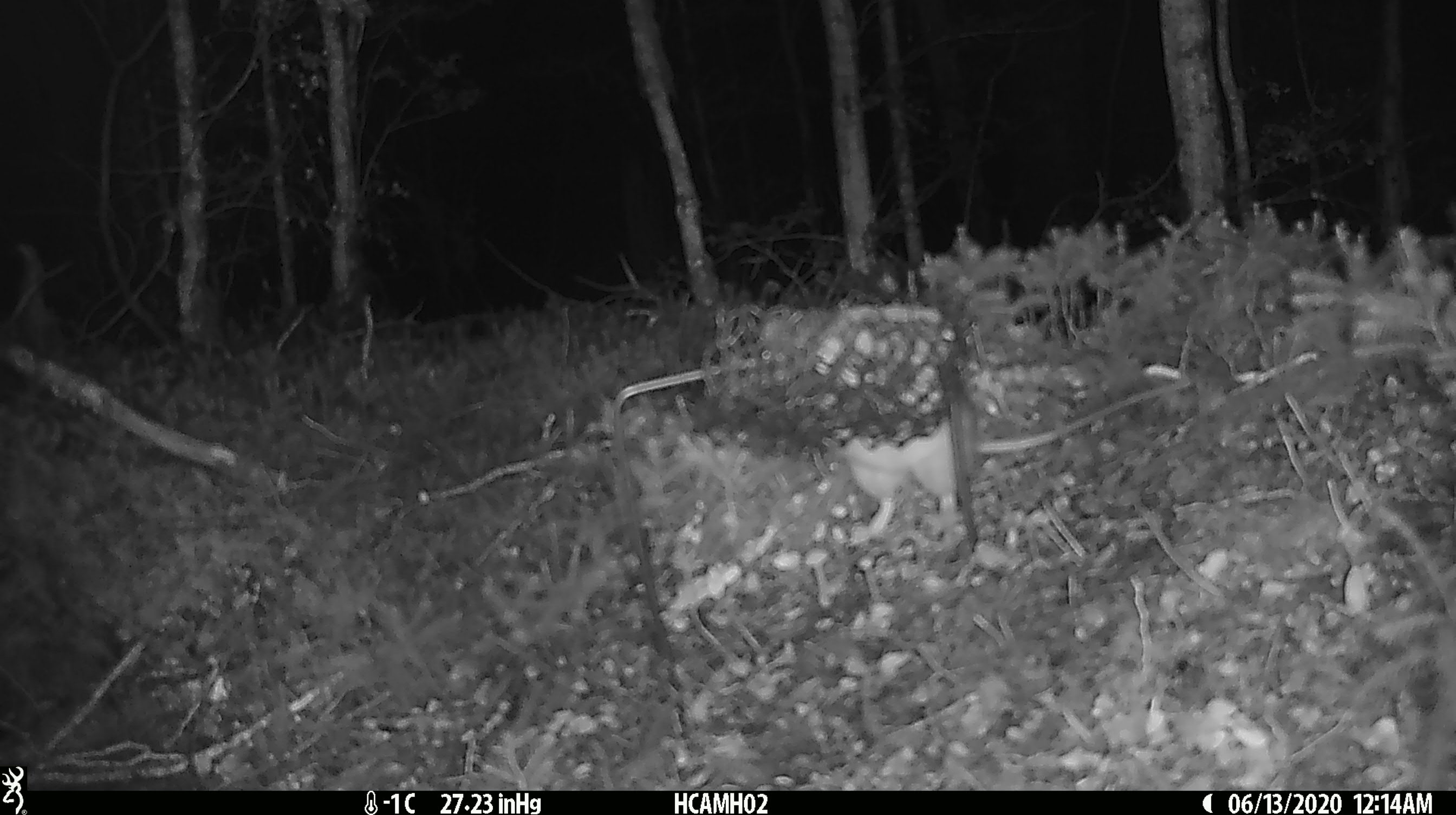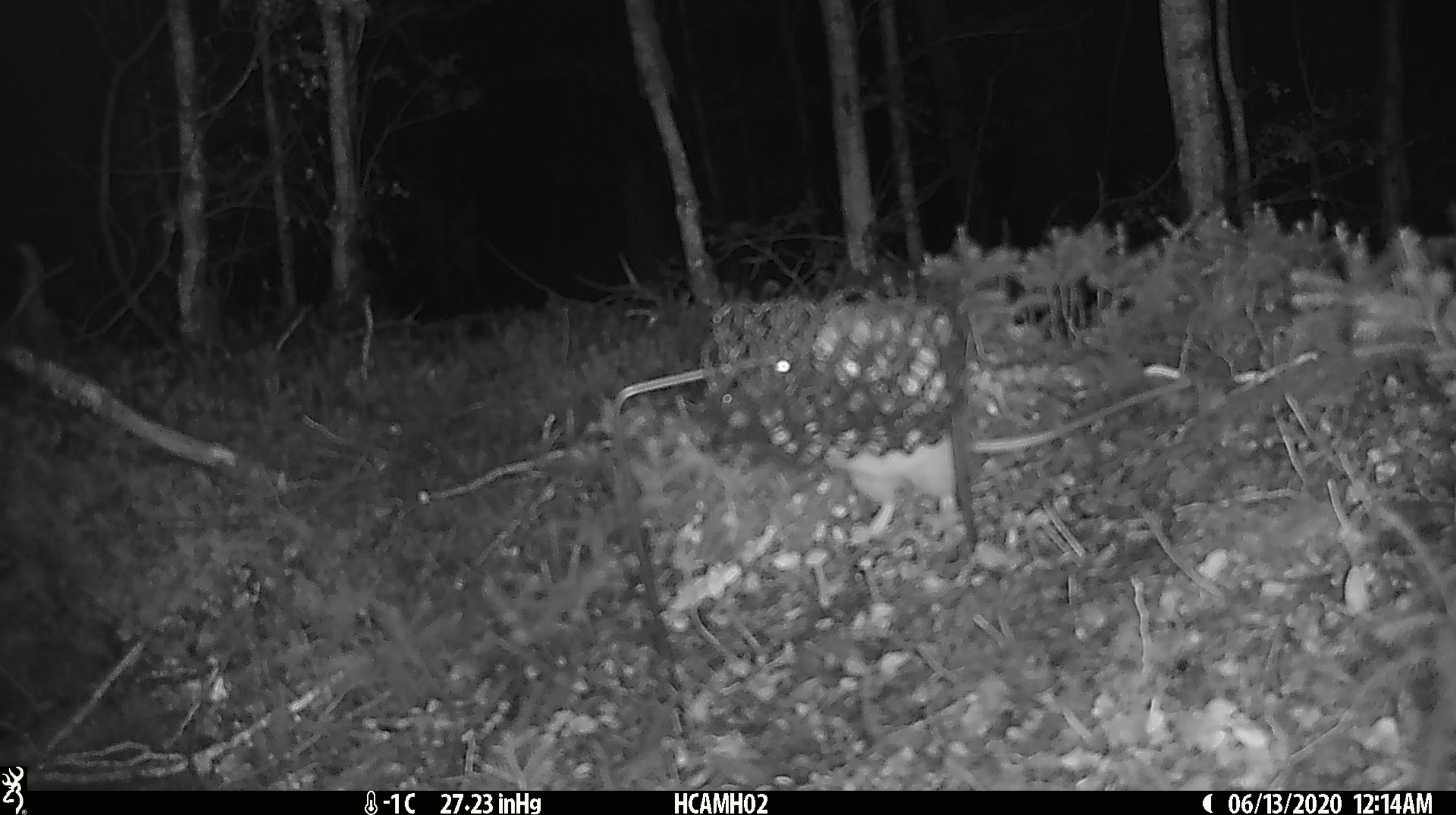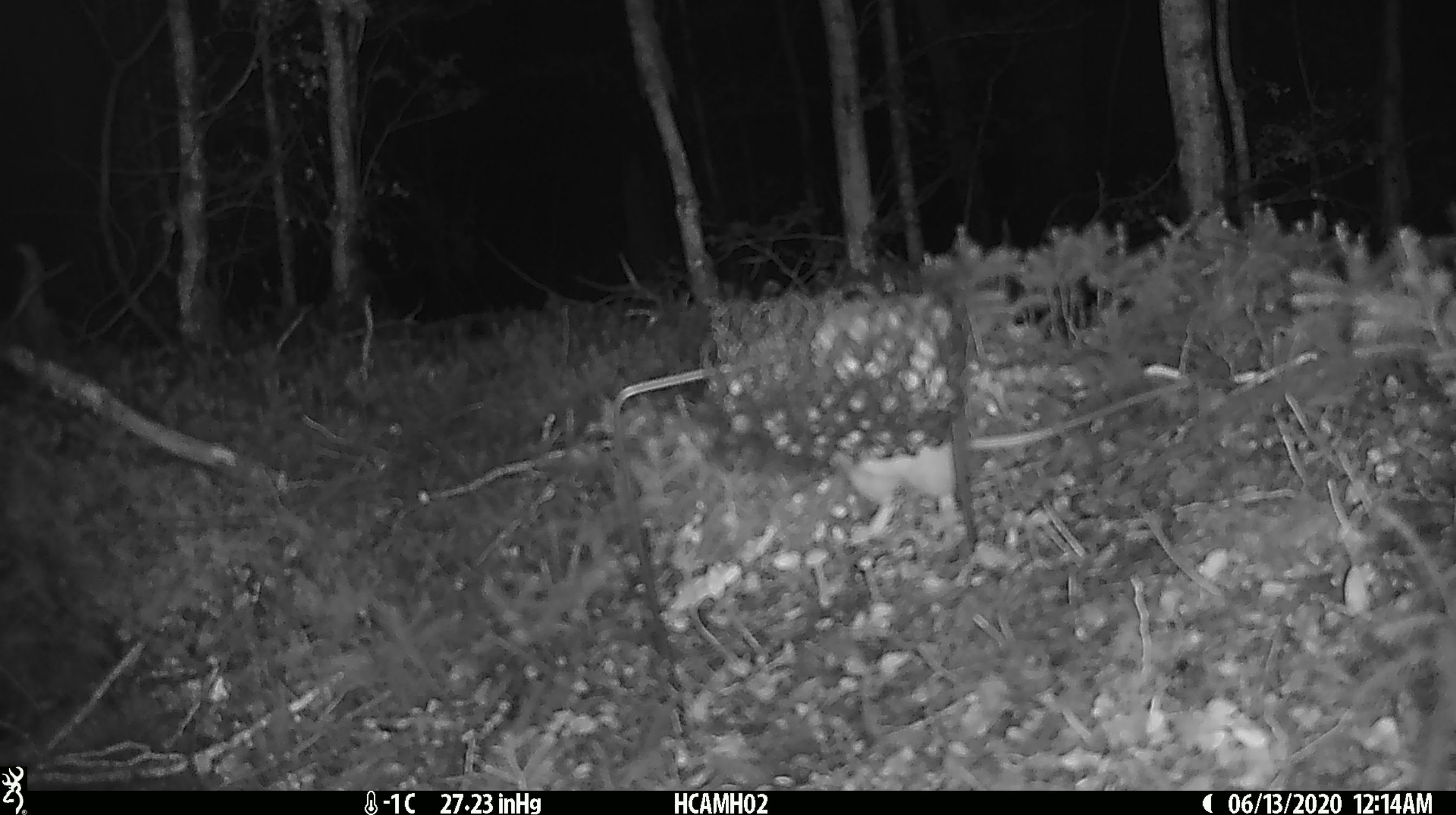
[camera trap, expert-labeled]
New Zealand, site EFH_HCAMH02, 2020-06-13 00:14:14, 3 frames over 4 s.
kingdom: Animalia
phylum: Chordata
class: Mammalia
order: Rodentia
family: Muridae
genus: Rattus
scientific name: Rattus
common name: rat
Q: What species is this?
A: Rat (Rattus).